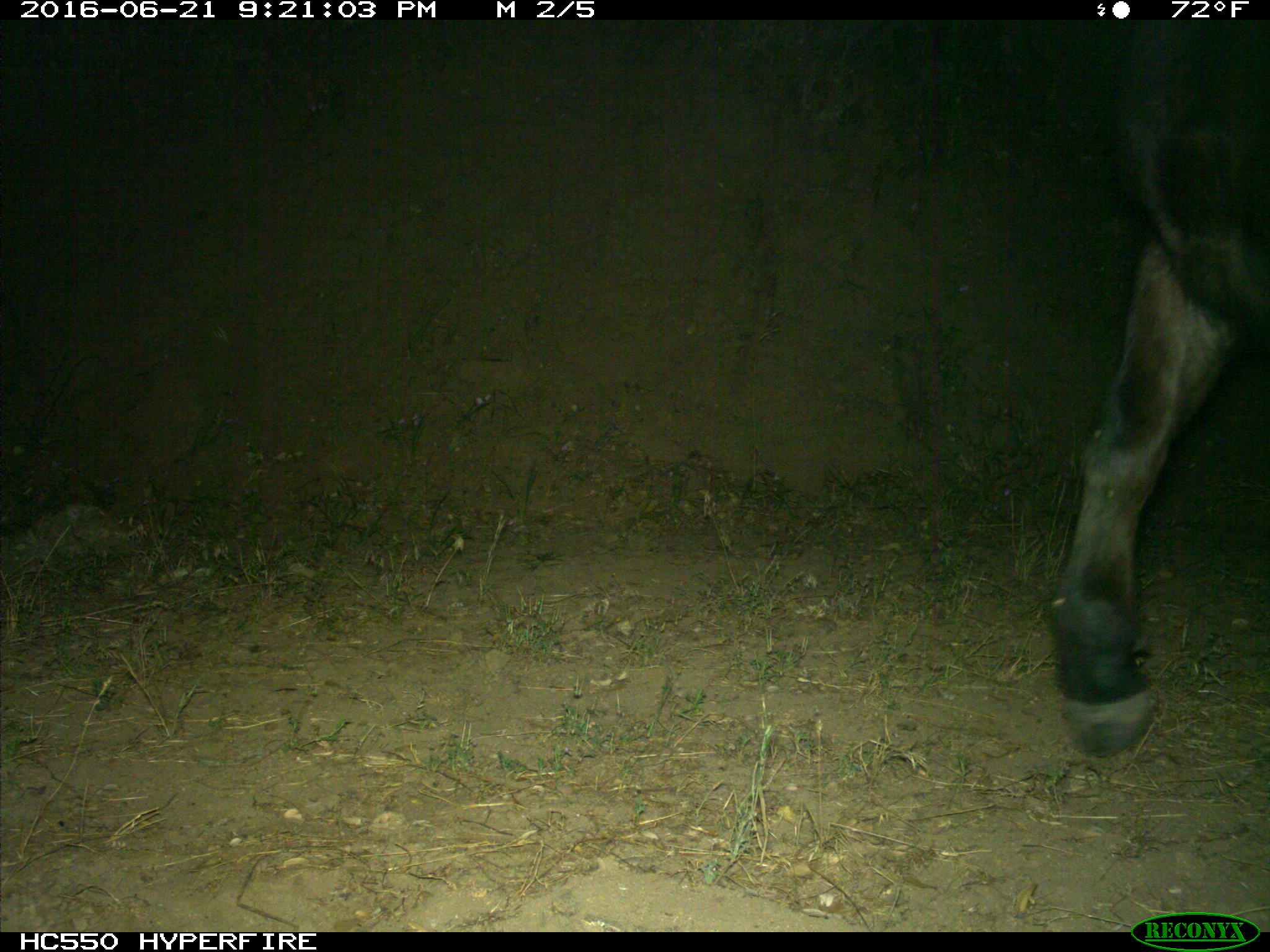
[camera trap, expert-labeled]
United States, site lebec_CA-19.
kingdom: Animalia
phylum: Chordata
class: Mammalia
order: Artiodactyla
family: Bovidae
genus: Bos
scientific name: Bos taurus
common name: domestic cow